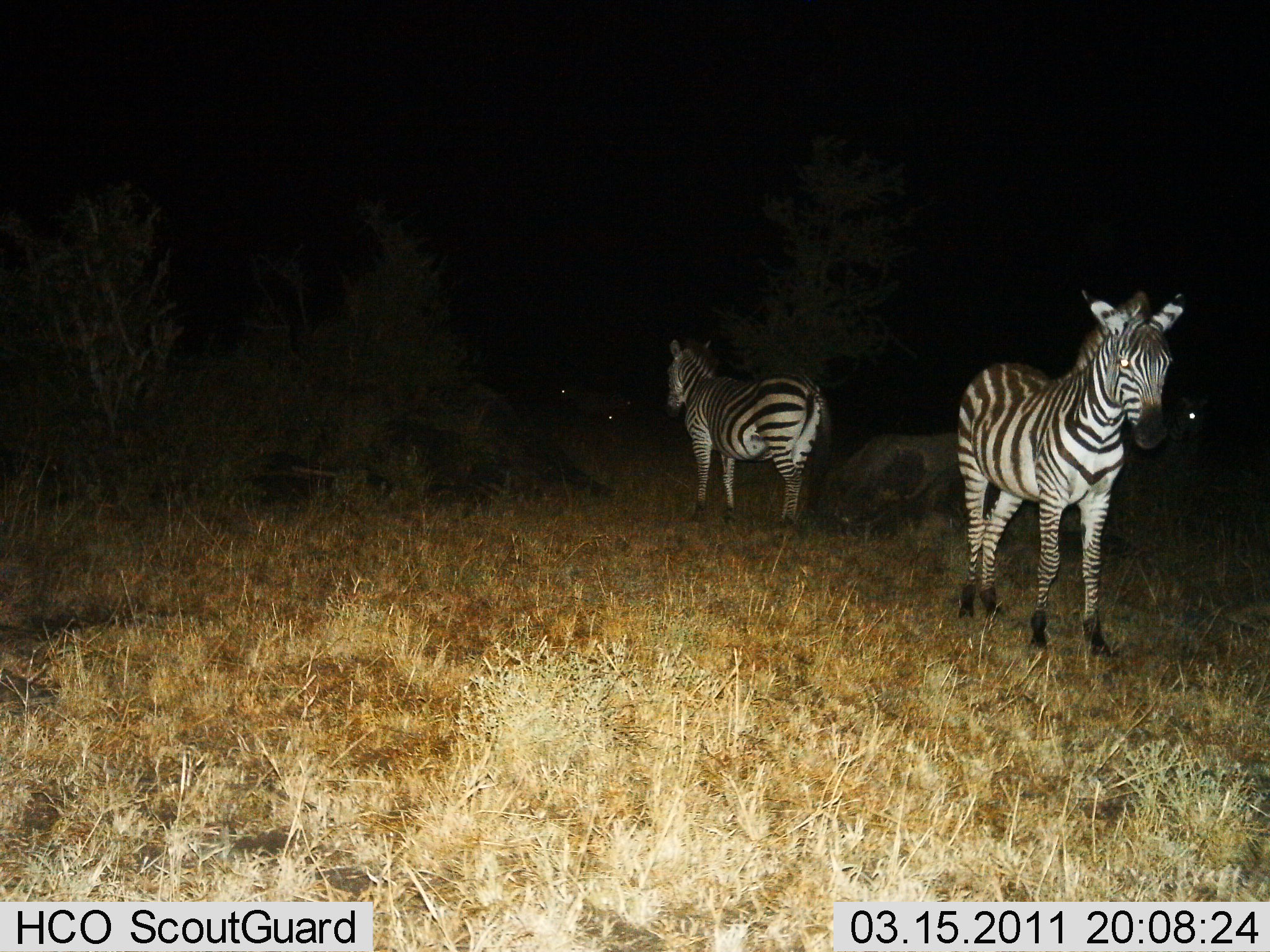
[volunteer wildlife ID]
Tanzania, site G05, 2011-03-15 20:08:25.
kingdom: Animalia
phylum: Chordata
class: Mammalia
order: Perissodactyla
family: Equidae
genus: Equus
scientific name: Equus quagga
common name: plains zebra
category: zebra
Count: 2.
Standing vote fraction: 91%.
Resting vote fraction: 18%.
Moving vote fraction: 0%.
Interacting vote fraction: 0%.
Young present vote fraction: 9%.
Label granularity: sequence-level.